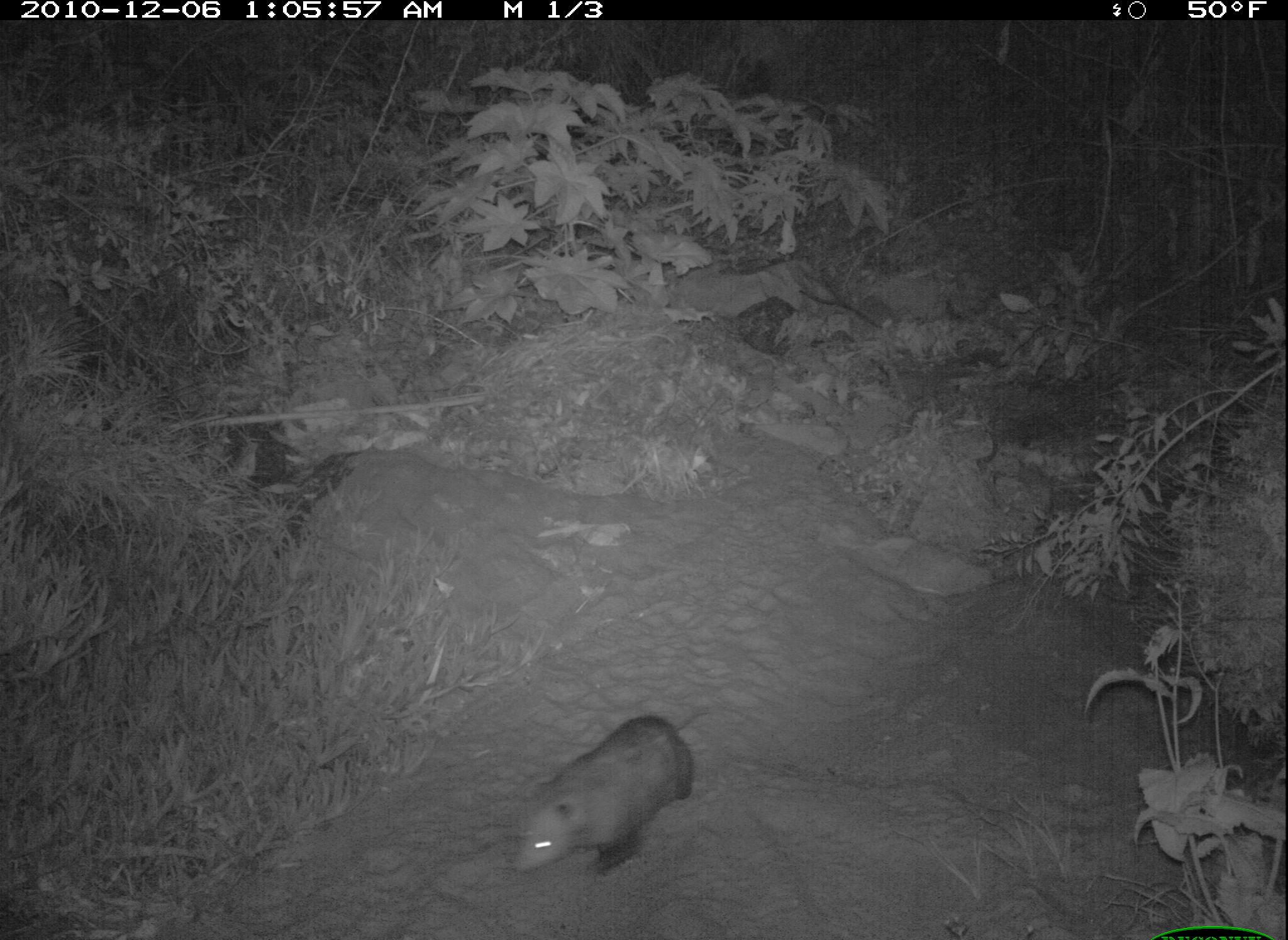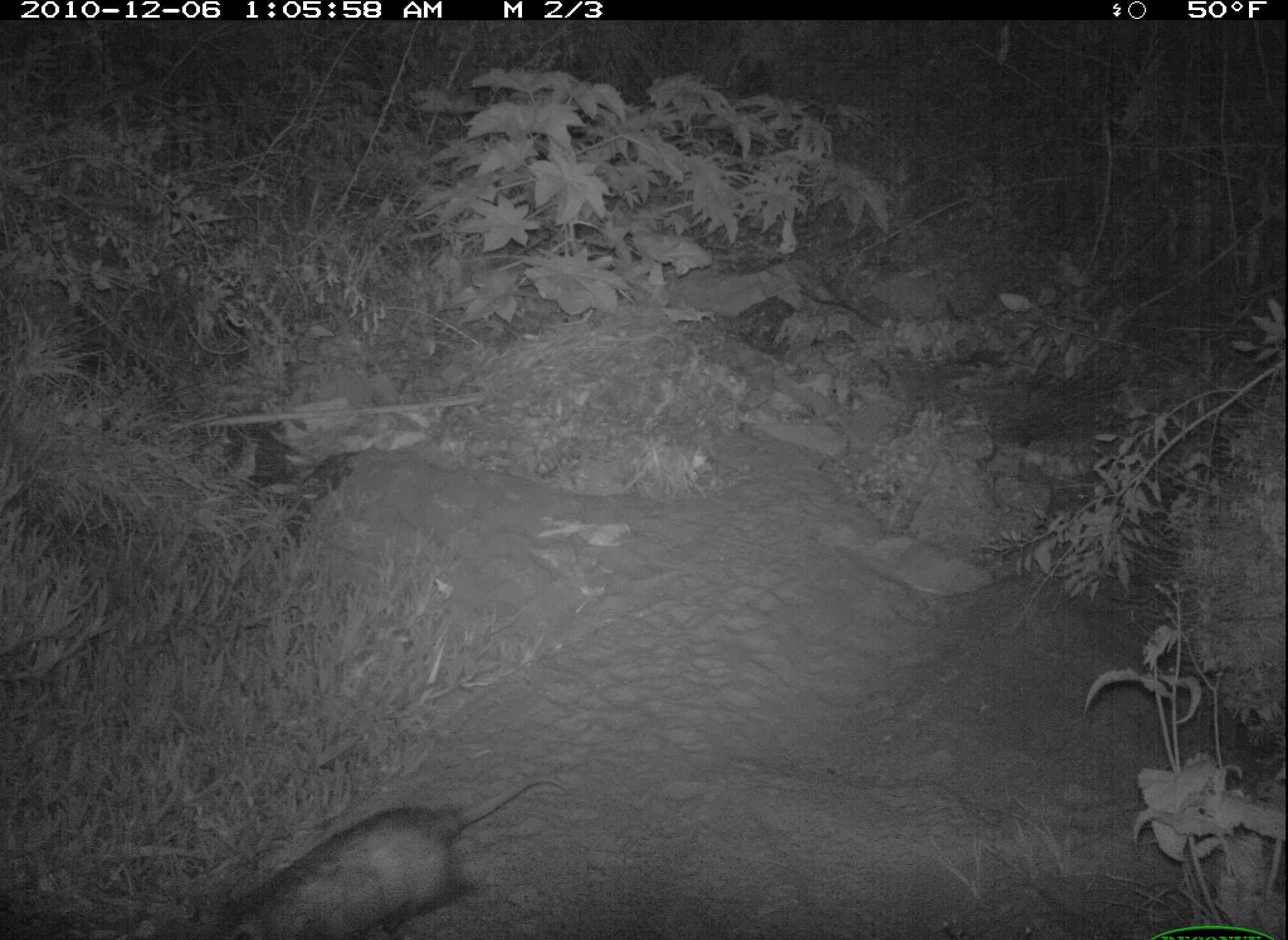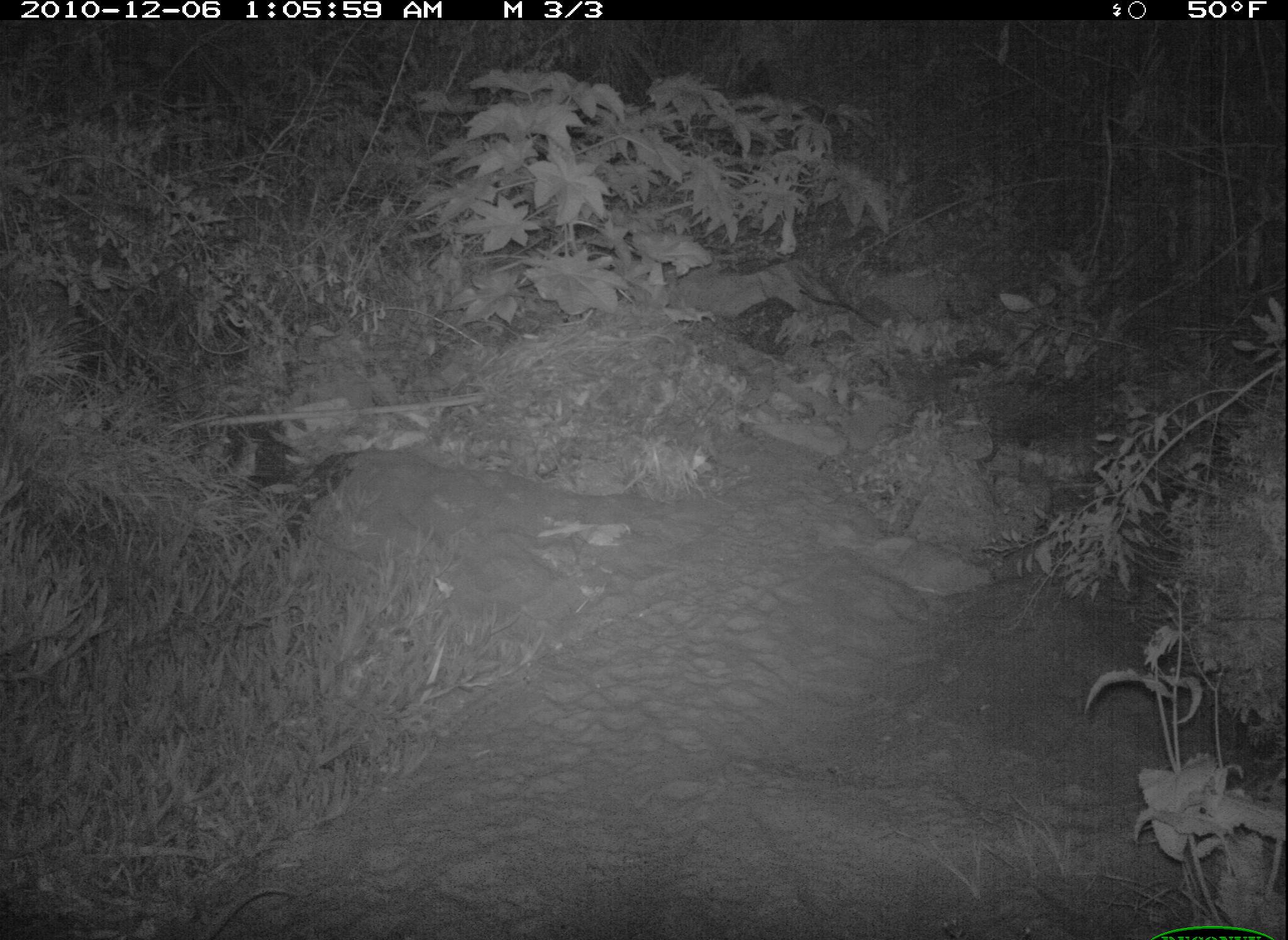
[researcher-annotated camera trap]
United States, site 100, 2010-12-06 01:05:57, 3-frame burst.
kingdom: Animalia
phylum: Chordata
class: Mammalia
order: Didelphimorphia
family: Didelphidae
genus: Didelphis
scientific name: Didelphis virginiana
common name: virginia opossum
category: opossum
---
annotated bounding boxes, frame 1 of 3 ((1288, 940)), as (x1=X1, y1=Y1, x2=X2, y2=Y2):
opossum: (x1=494, y1=685, x2=715, y2=888)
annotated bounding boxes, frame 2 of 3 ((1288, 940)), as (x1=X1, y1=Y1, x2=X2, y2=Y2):
opossum: (x1=172, y1=773, x2=578, y2=940)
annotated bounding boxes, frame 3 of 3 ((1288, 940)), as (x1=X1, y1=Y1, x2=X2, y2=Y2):
opossum: (x1=134, y1=876, x2=348, y2=940)